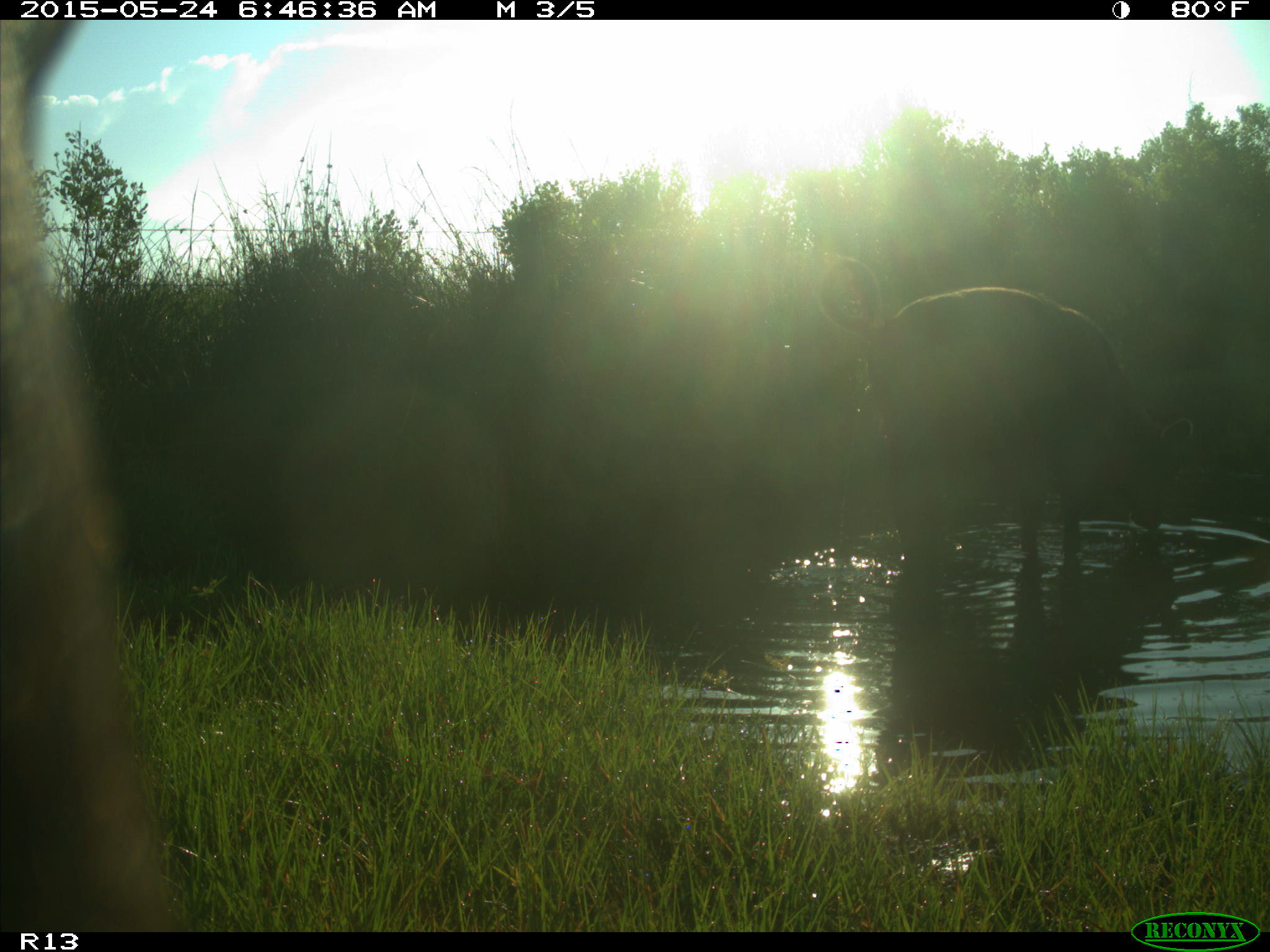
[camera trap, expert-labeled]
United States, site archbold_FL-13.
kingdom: Animalia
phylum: Chordata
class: Mammalia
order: Artiodactyla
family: Bovidae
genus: Bos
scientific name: Bos taurus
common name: domestic cow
Bos taurus (domestic cow).